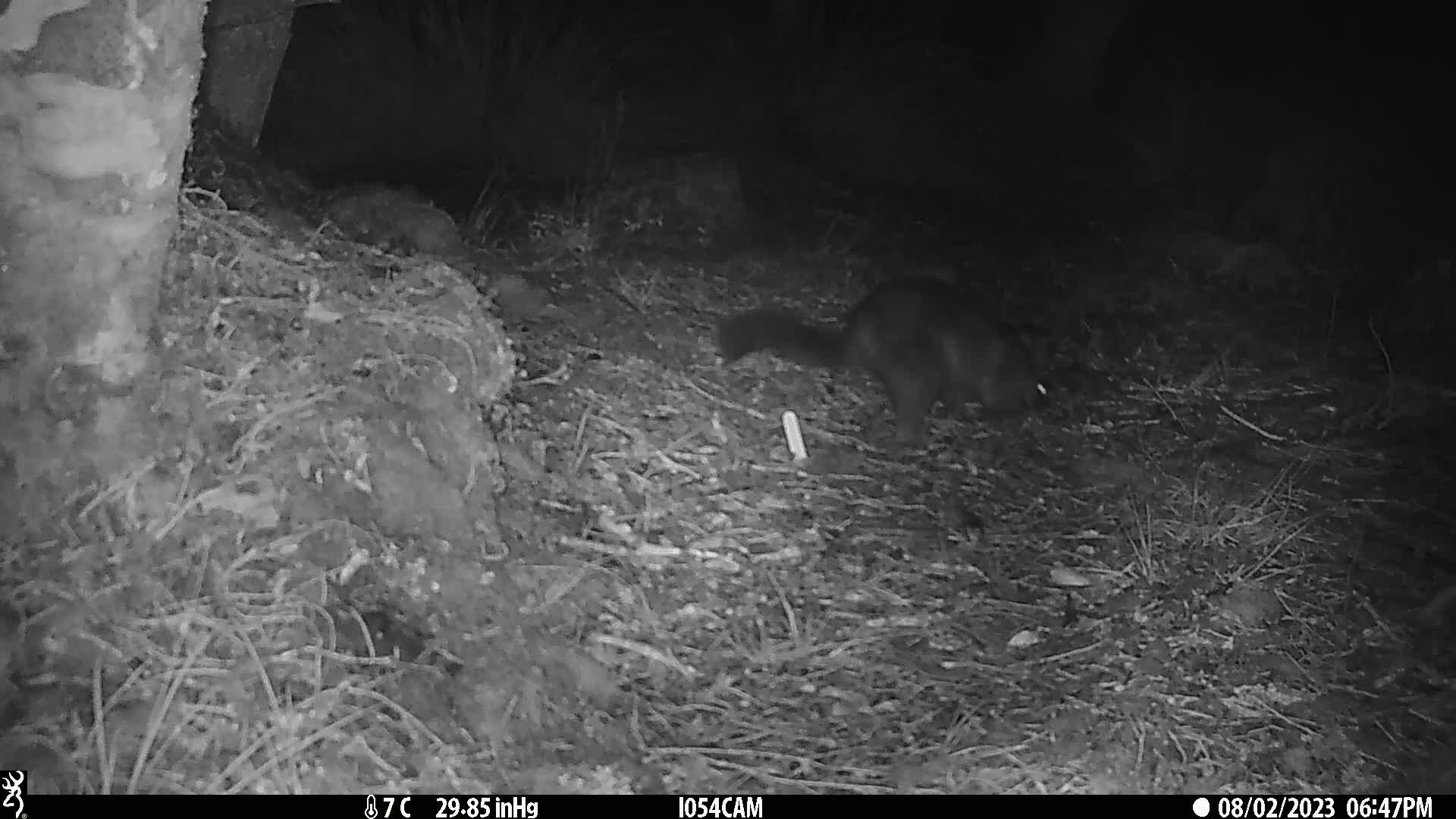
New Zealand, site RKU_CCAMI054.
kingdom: Animalia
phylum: Chordata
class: Mammalia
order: Diprotodontia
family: Phalangeridae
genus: Trichosurus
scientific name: Trichosurus vulpecula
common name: common brushtail possum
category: possum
Possum (common brushtail possum) (Trichosurus vulpecula).